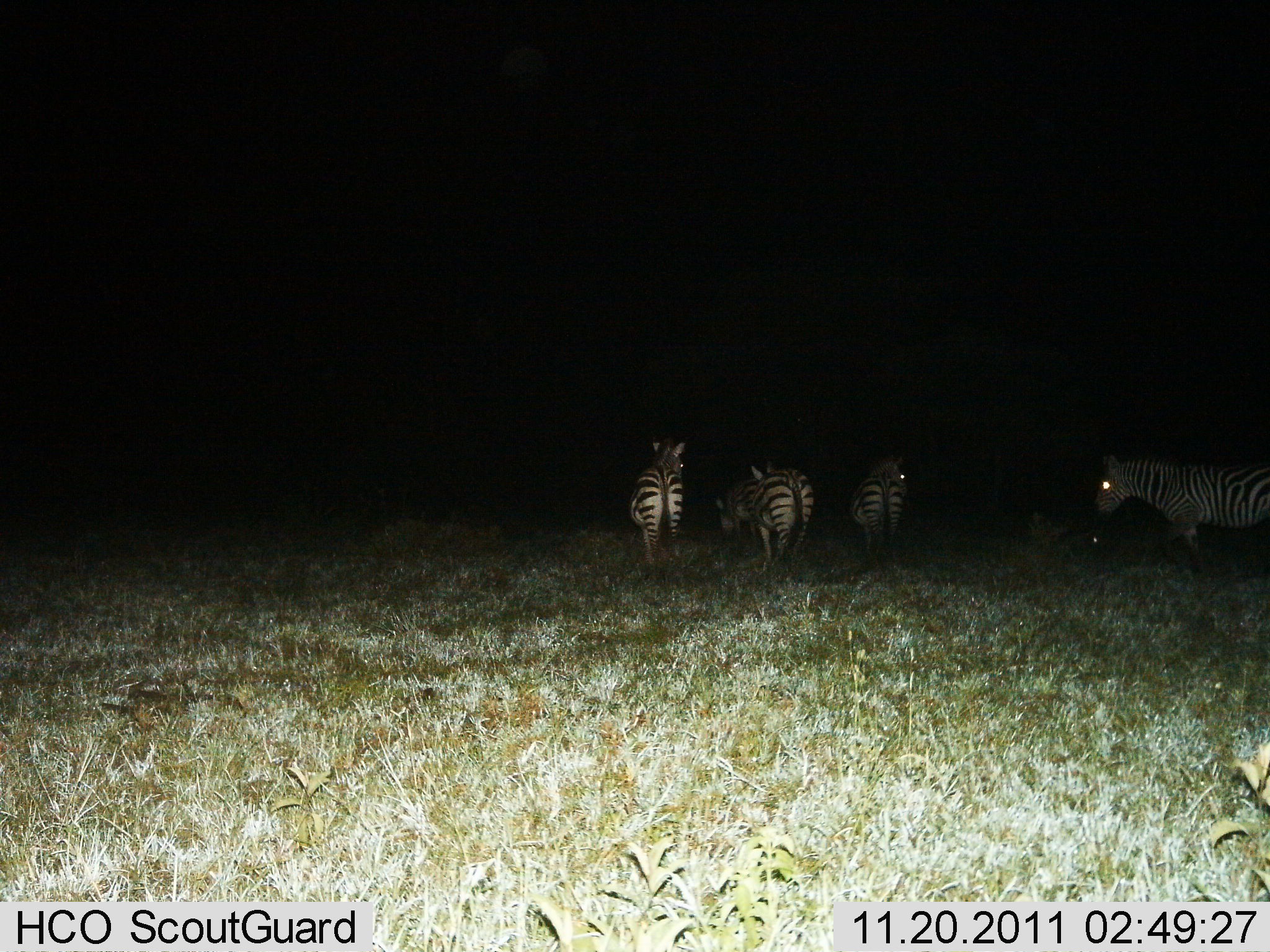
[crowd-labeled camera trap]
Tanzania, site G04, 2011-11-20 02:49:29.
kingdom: Animalia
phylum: Chordata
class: Mammalia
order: Perissodactyla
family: Equidae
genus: Equus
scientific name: Equus quagga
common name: plains zebra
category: zebra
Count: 4.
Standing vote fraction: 67%.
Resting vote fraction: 7%.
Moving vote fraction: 27%.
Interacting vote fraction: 0%.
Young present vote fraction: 0%.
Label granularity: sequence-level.